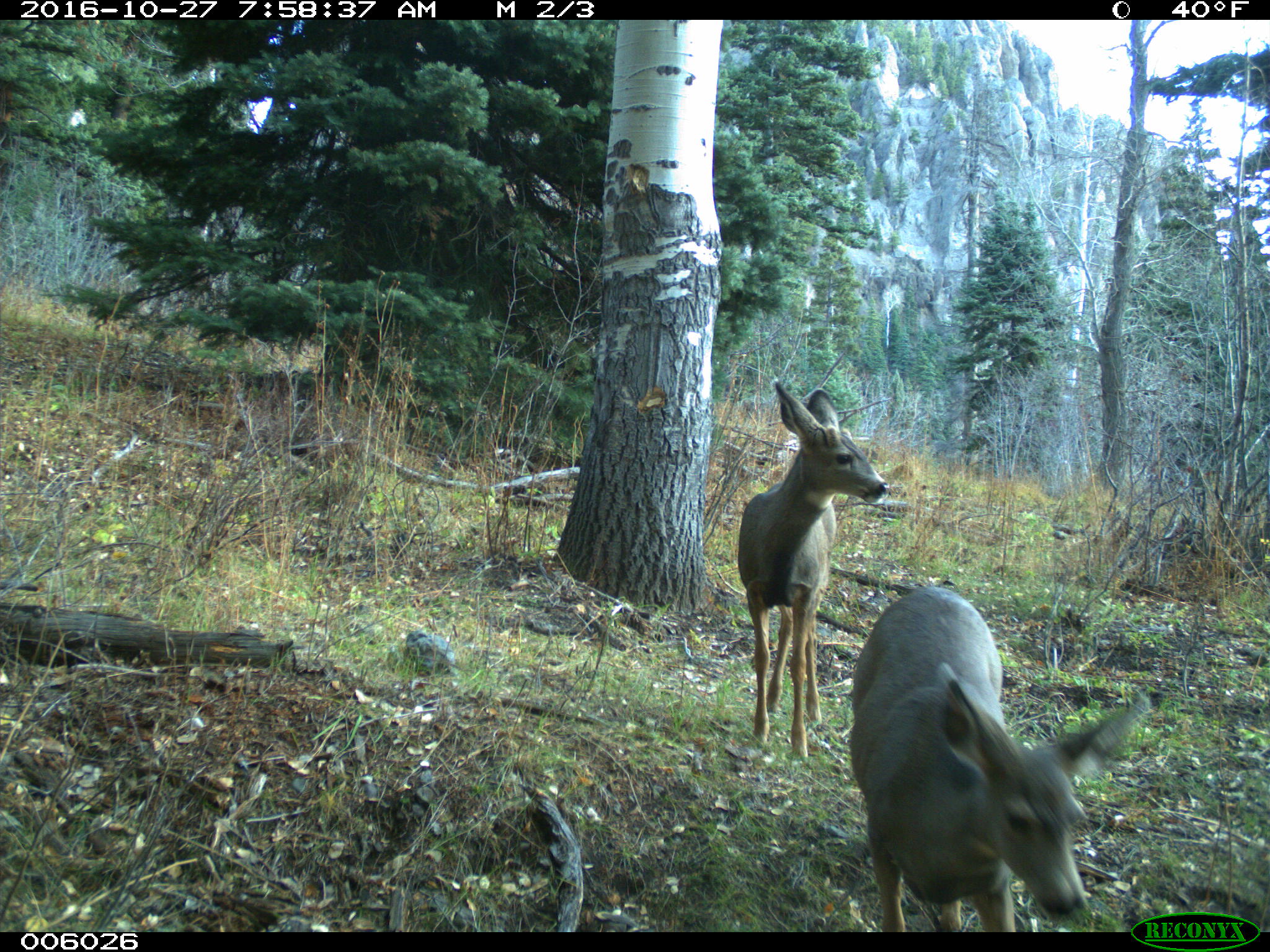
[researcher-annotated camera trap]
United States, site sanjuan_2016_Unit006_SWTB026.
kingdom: Animalia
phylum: Chordata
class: Mammalia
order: Artiodactyla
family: Cervidae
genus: Odocoileus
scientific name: Odocoileus hemionus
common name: mule deer